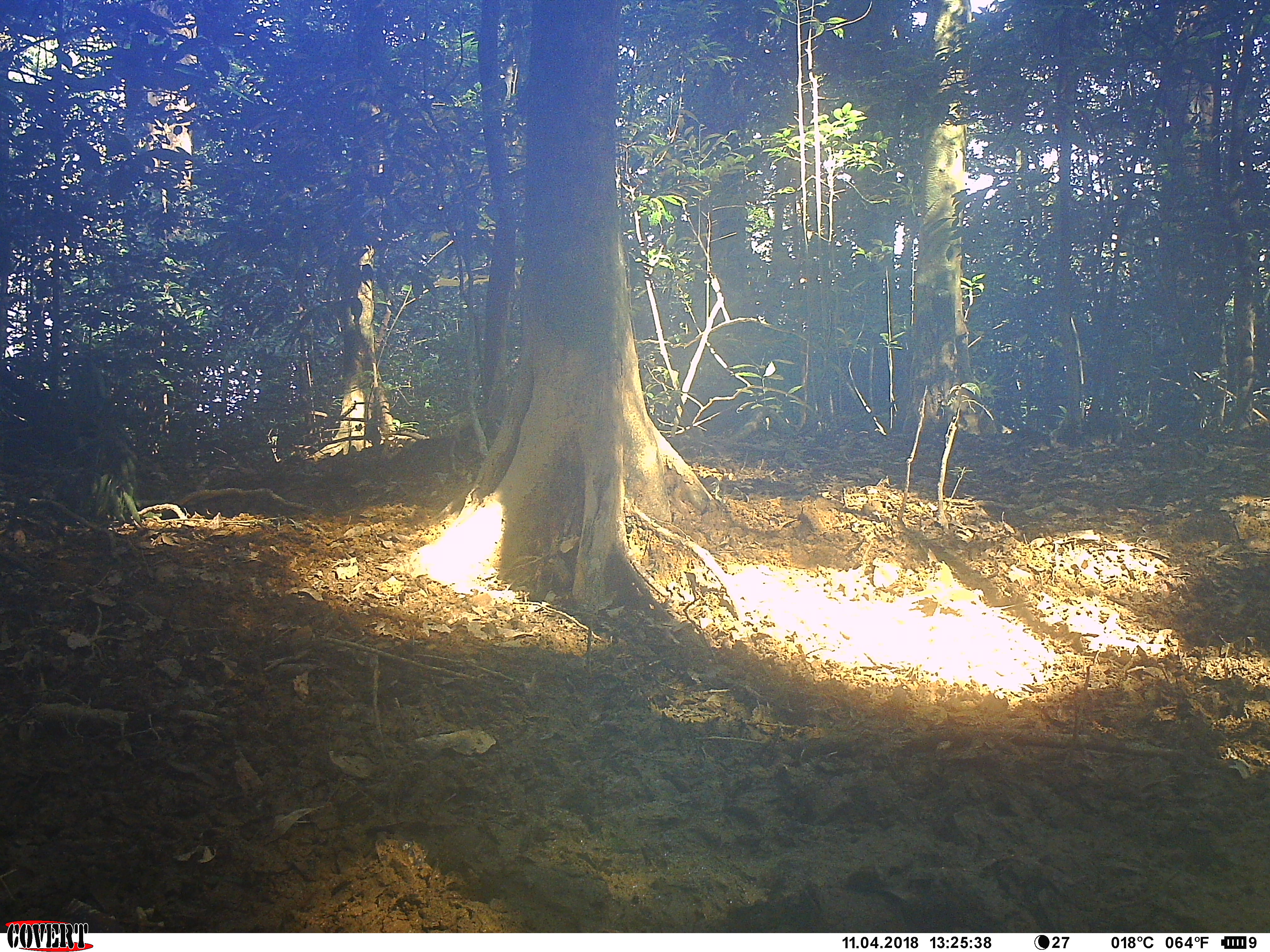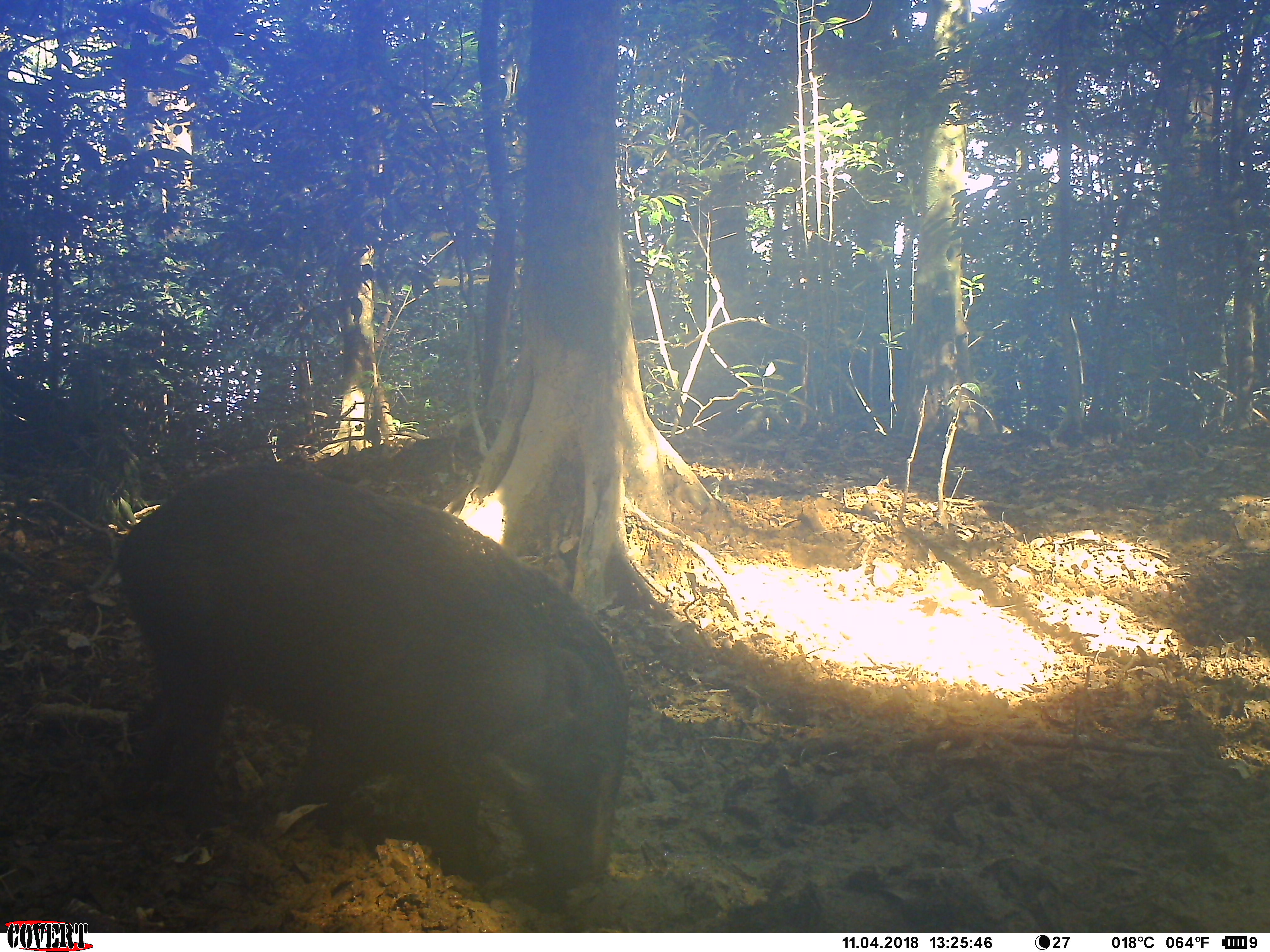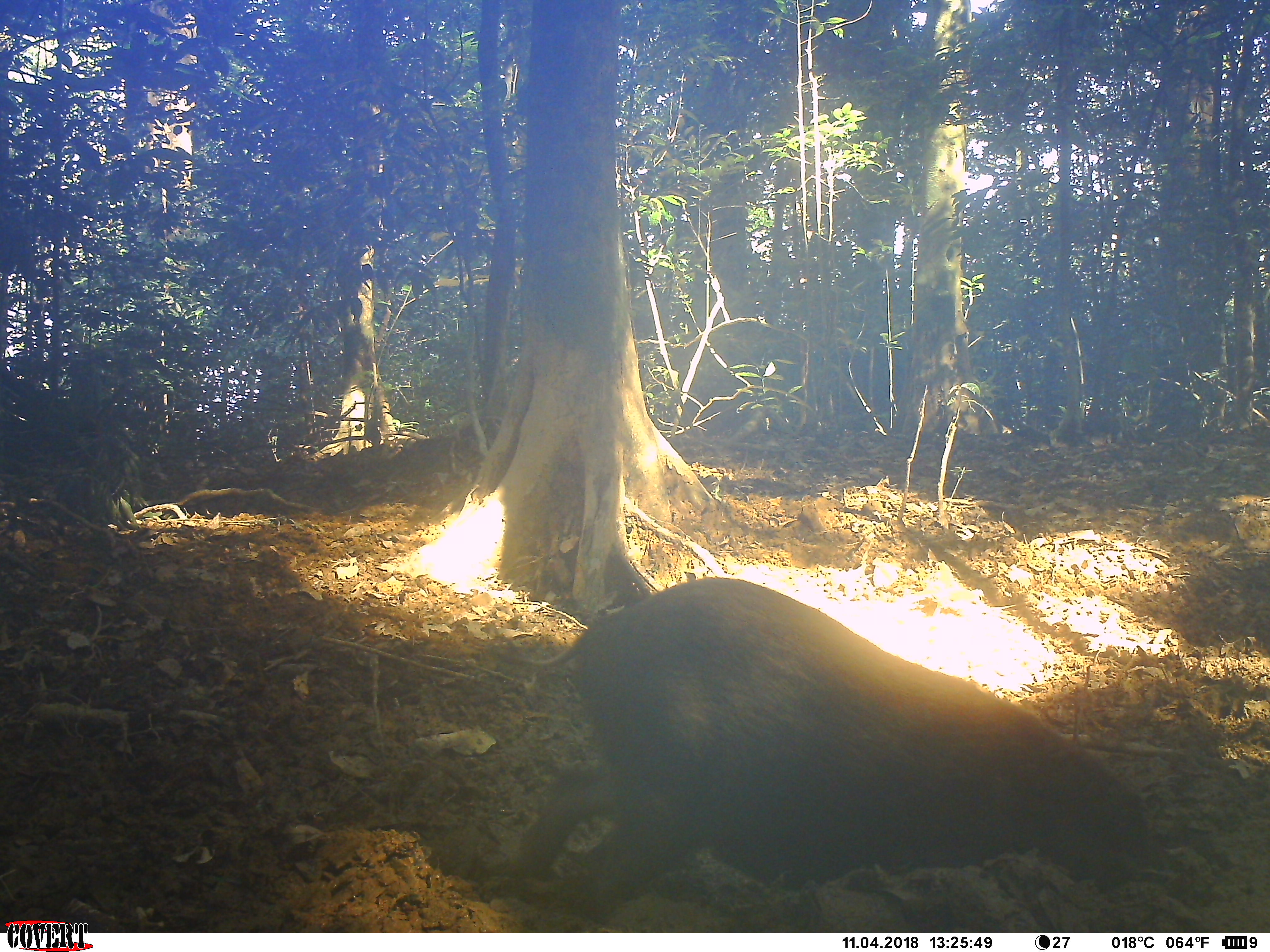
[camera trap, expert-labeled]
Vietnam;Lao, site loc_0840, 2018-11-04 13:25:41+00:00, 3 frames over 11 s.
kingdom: Animalia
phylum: Chordata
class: Mammalia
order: Artiodactyla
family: Suidae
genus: Sus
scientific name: Sus scrofa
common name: eurasian wild pig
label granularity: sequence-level